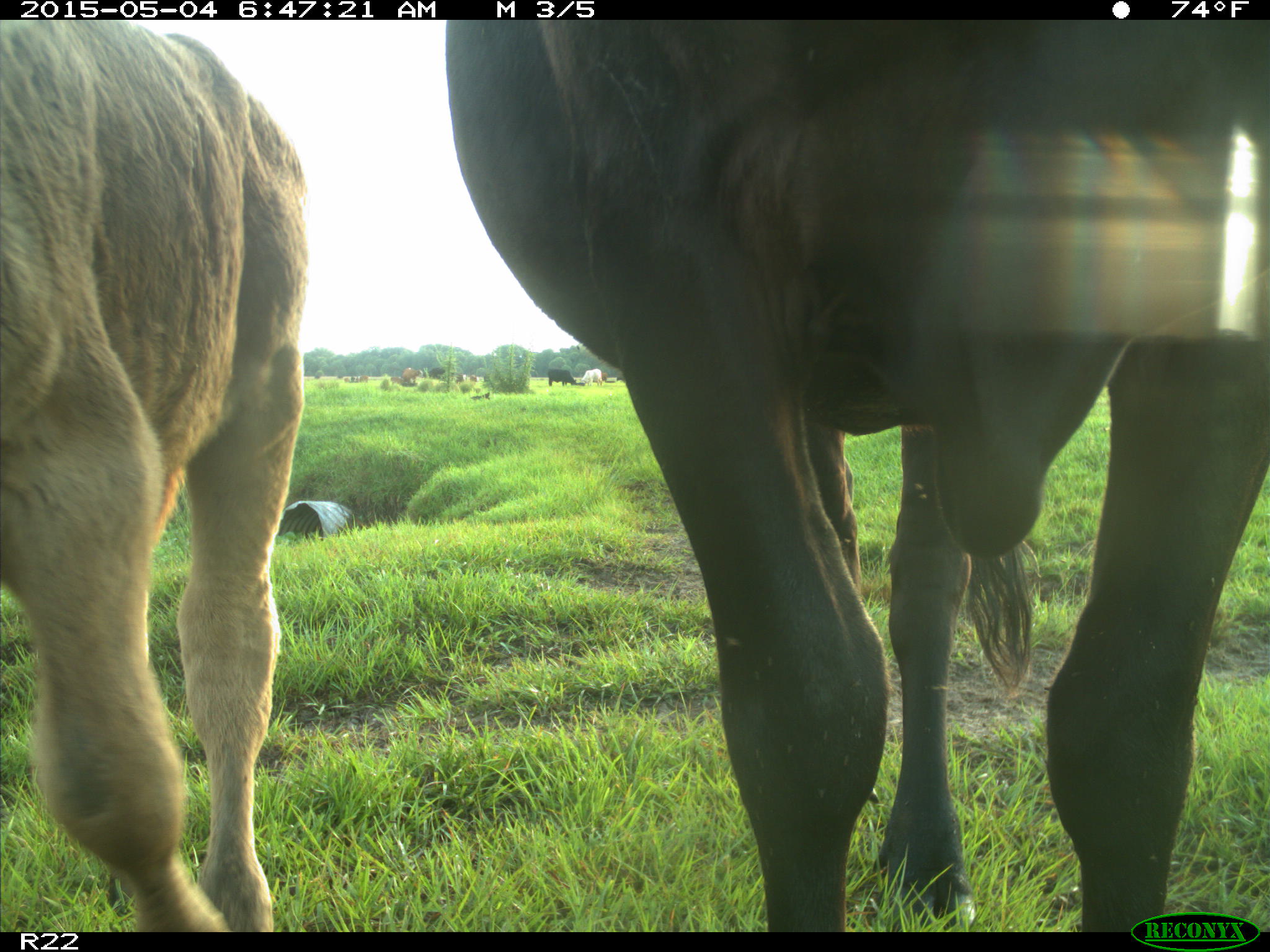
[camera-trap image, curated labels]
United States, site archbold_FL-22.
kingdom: Animalia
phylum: Chordata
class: Mammalia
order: Artiodactyla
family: Bovidae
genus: Bos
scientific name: Bos taurus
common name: domestic cow